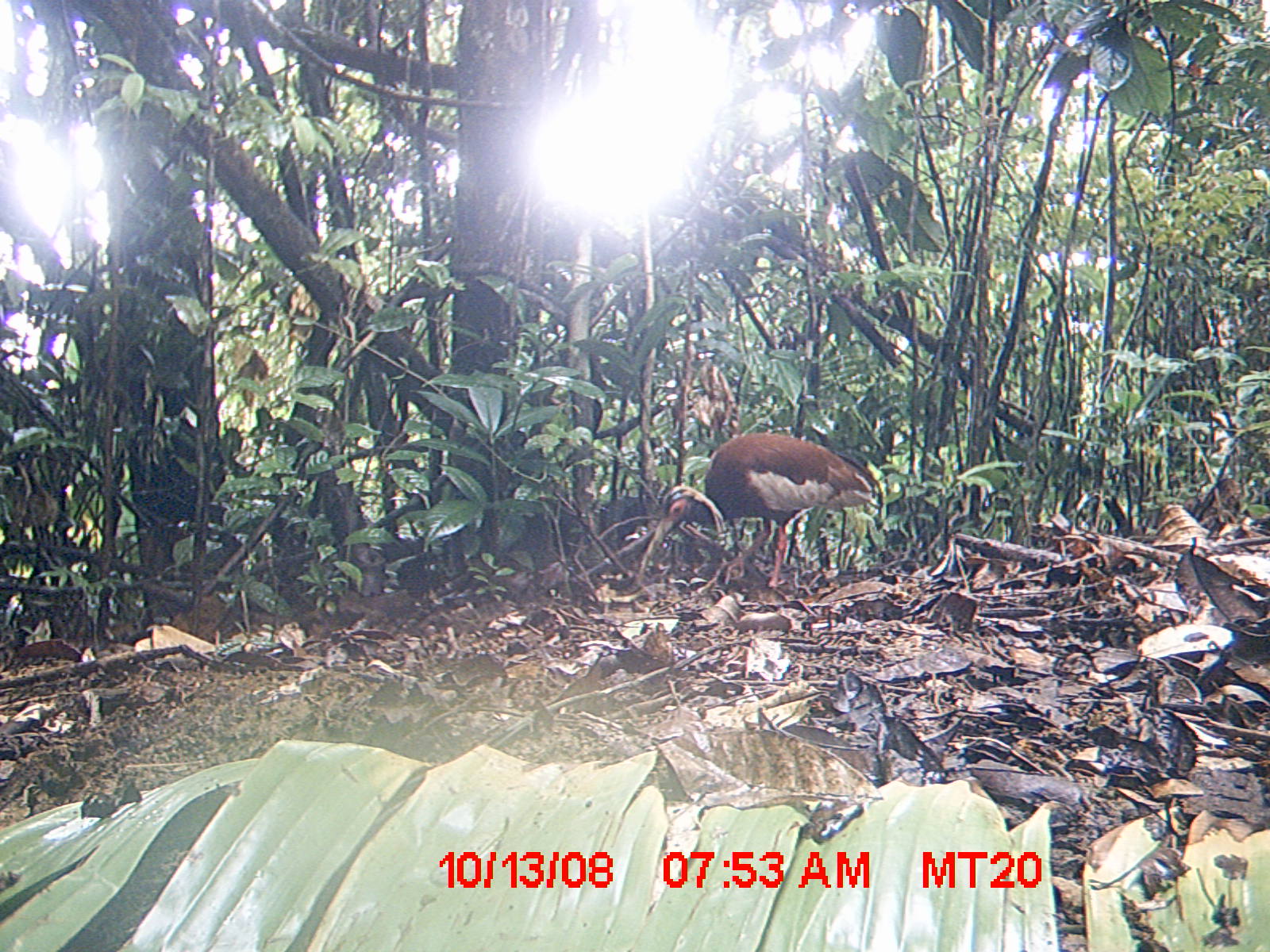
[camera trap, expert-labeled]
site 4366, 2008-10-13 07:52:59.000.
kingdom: Animalia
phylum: Chordata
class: Aves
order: Pelecaniformes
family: Threskiornithidae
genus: Lophotibis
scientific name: Lophotibis cristata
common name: madagascan ibis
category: lophotibis cristataa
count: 2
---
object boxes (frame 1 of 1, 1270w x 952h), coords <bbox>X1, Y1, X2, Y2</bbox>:
lophotibis cristataa: <bbox>633, 429, 876, 587</bbox>